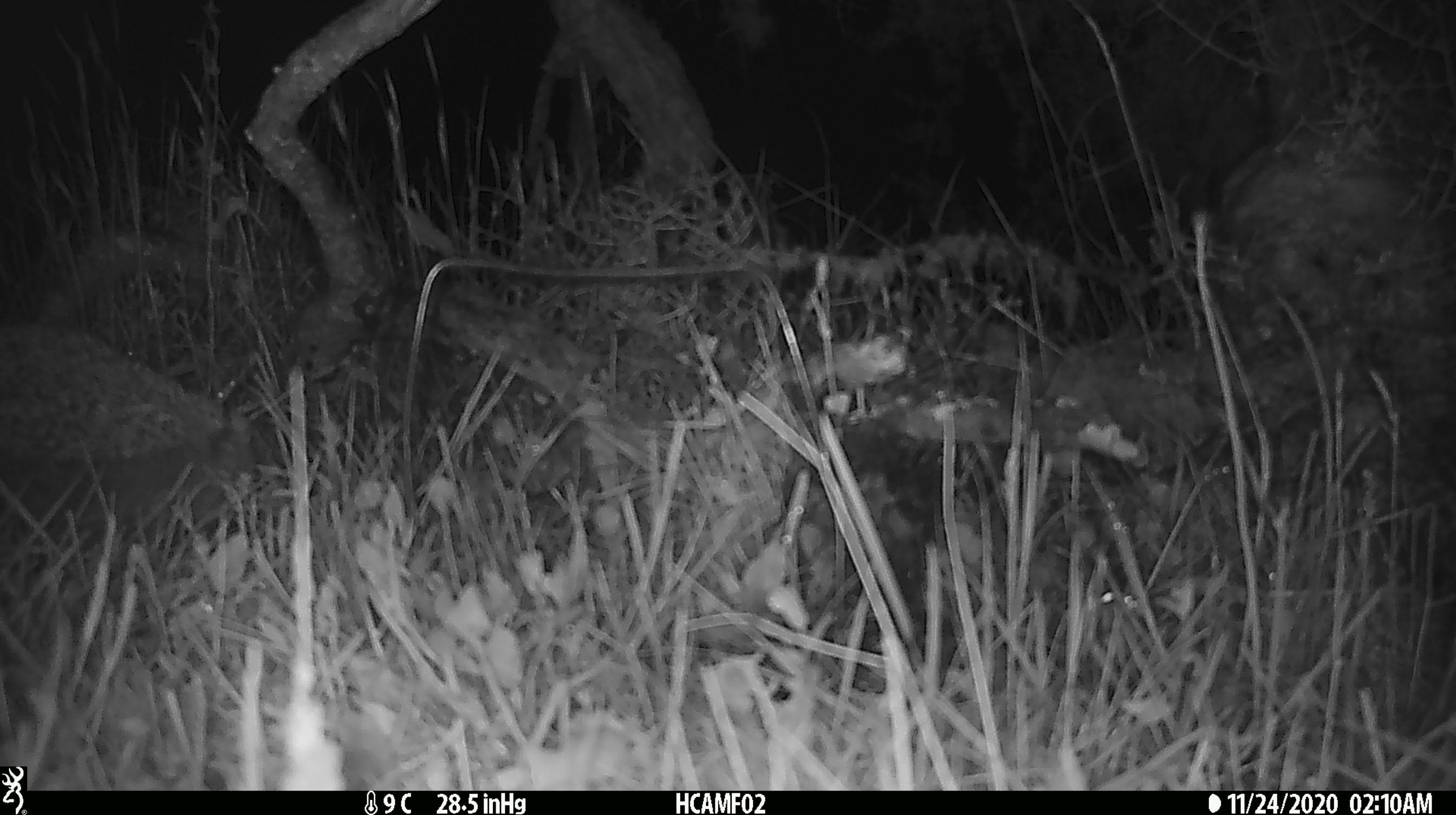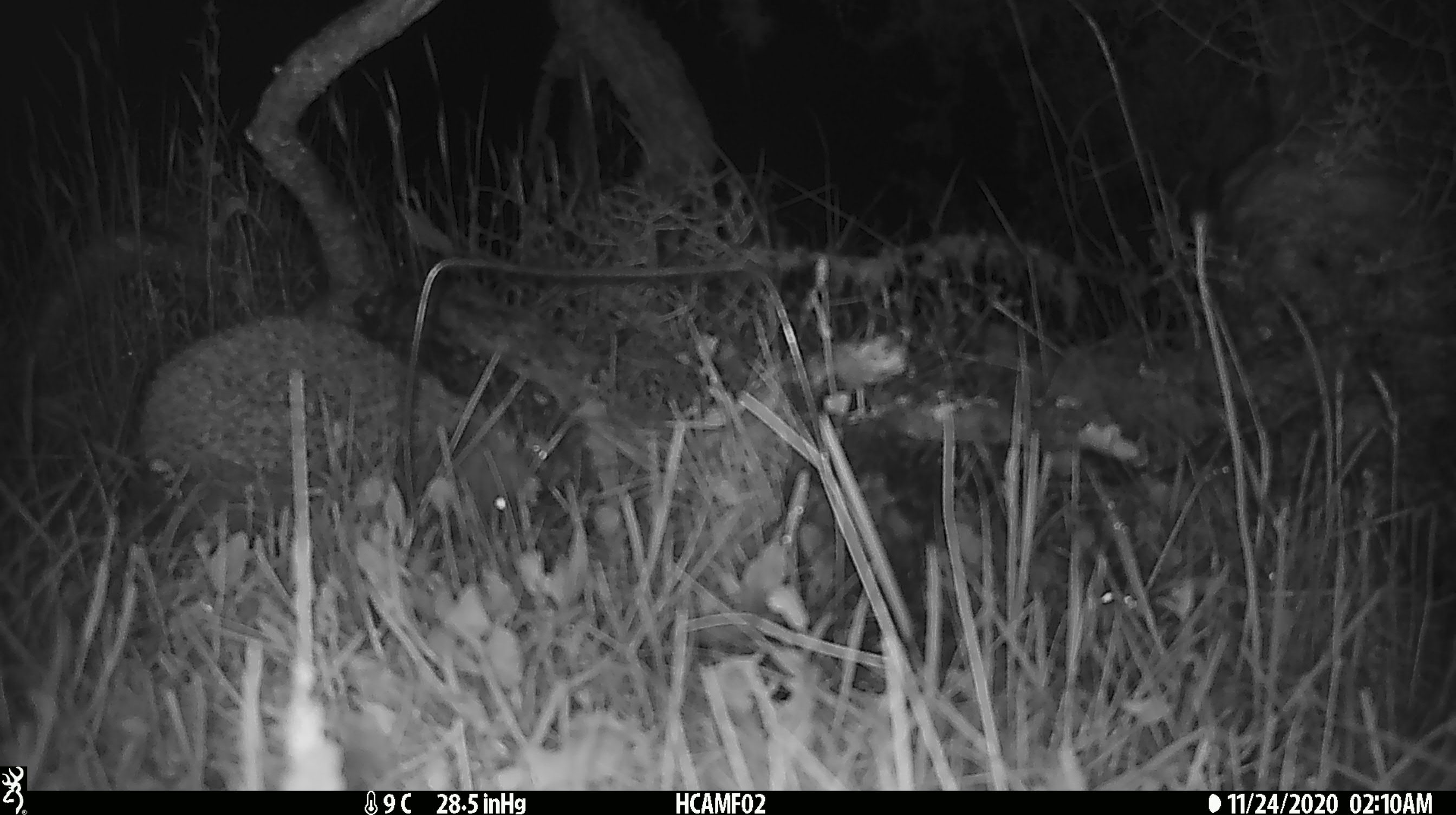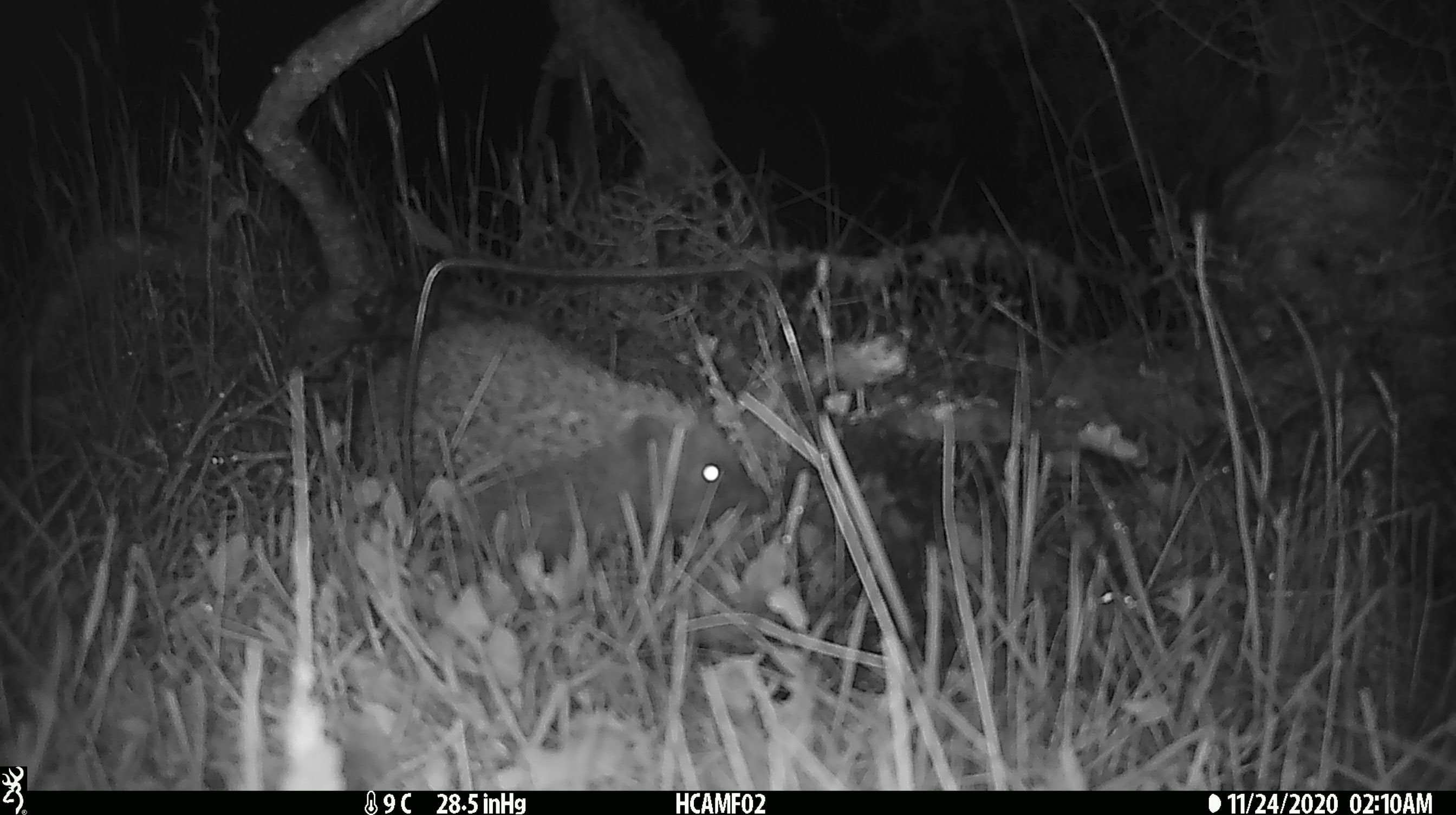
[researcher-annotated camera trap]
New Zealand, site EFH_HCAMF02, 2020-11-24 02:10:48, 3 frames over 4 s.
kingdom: Animalia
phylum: Chordata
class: Mammalia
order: Eulipotyphla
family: Erinaceidae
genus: Erinaceus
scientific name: Erinaceus europaeus europaeus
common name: european hedgehog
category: hedgehog